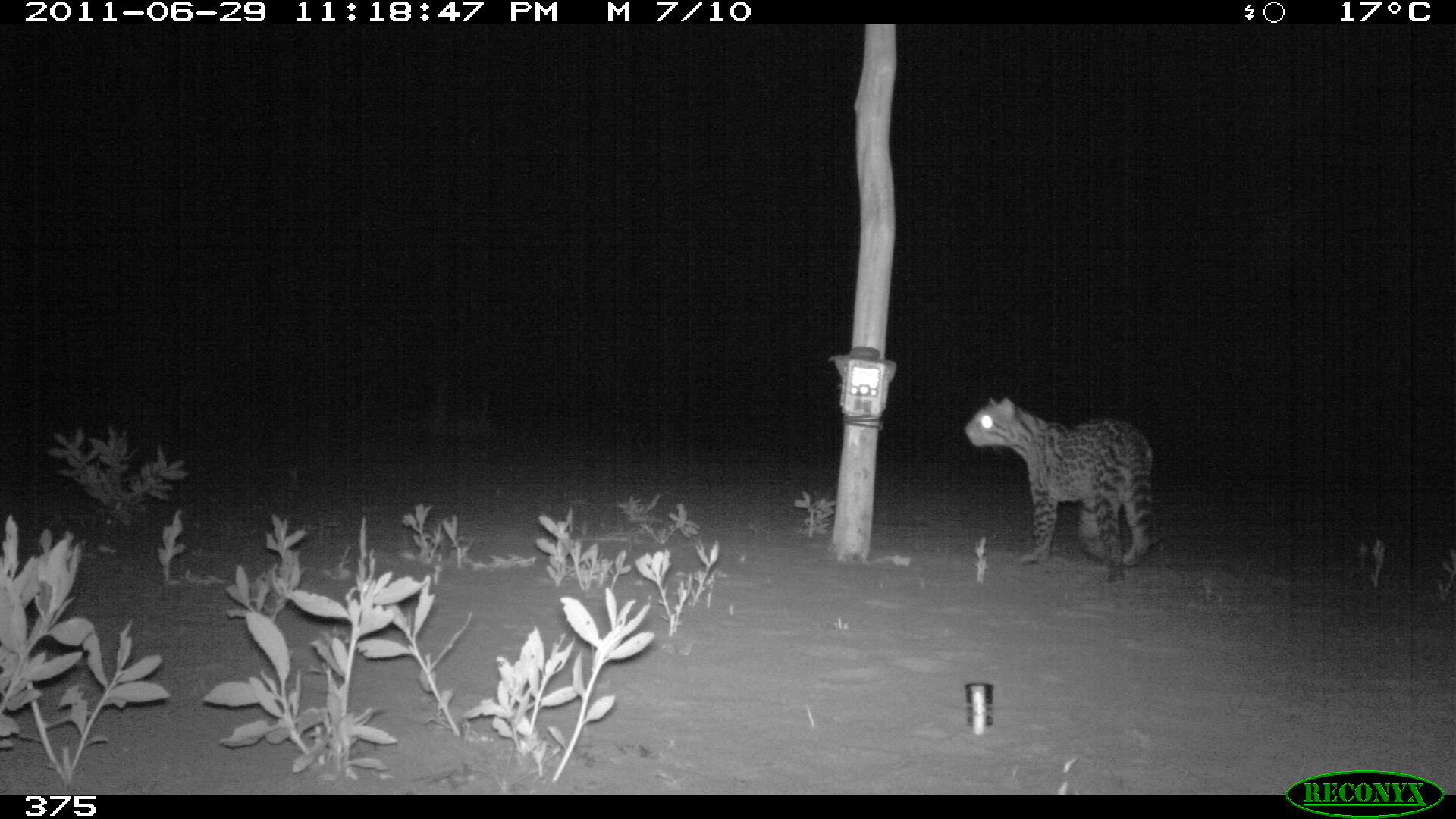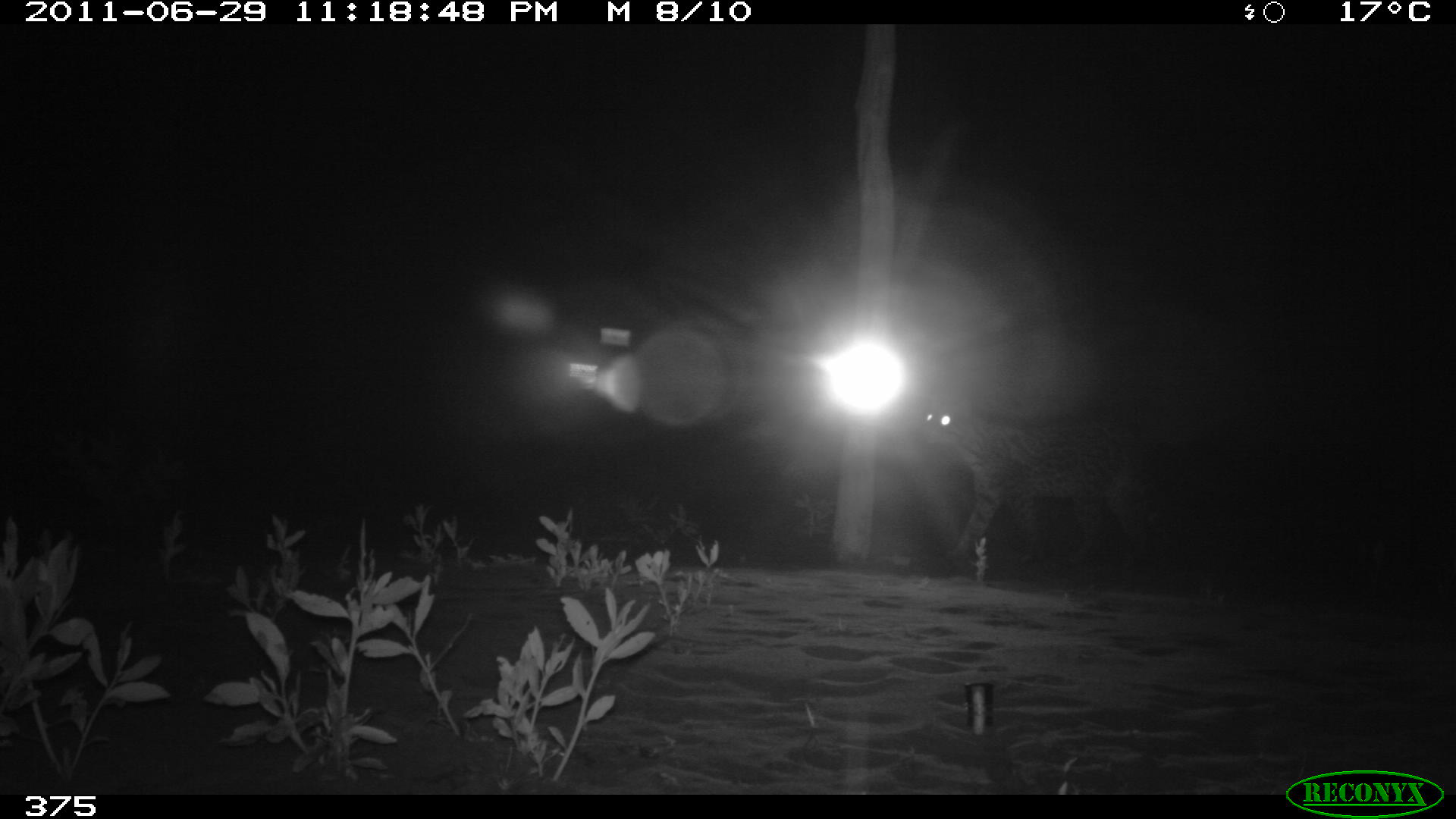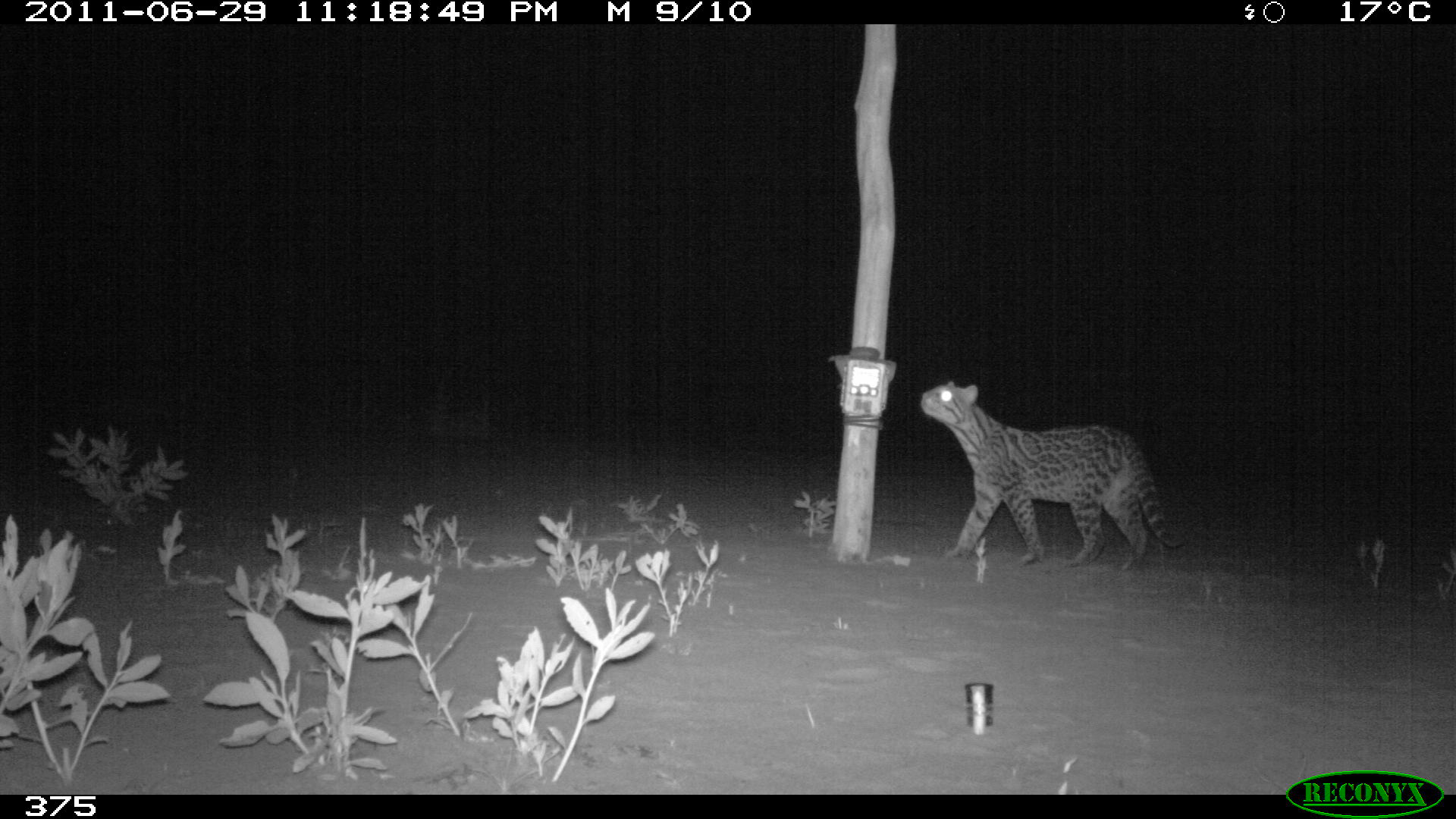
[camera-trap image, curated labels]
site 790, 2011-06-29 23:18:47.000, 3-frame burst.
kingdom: Animalia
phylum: Chordata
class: Mammalia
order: Carnivora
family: Felidae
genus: Leopardus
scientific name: Leopardus pardalis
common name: ocelot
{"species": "Leopardus pardalis (ocelot)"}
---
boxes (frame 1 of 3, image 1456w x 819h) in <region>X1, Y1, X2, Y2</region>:
leopardus pardalis: <region>963, 397, 1154, 583</region>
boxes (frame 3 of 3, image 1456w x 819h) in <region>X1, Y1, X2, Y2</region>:
leopardus pardalis: <region>918, 381, 1183, 571</region>